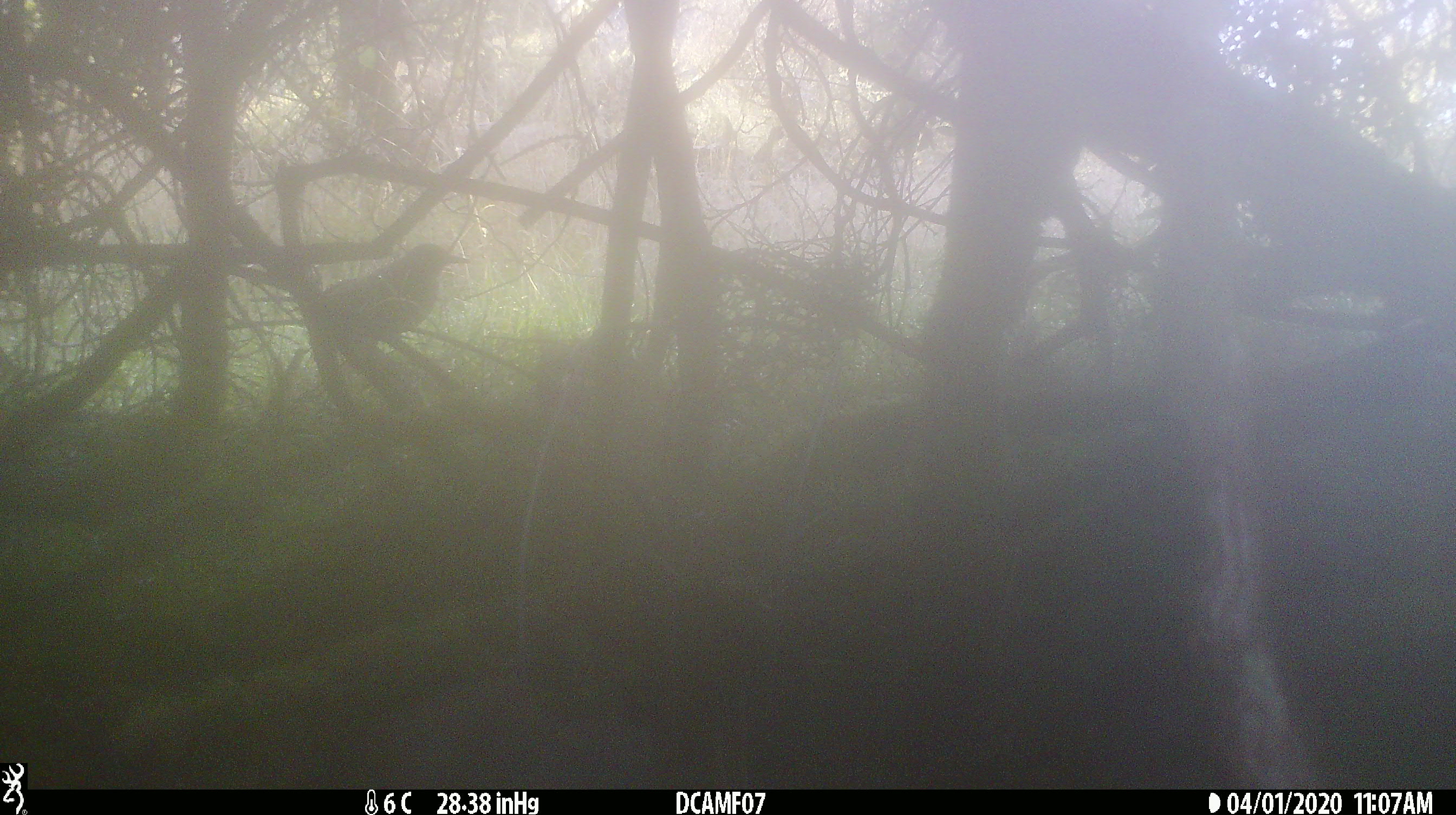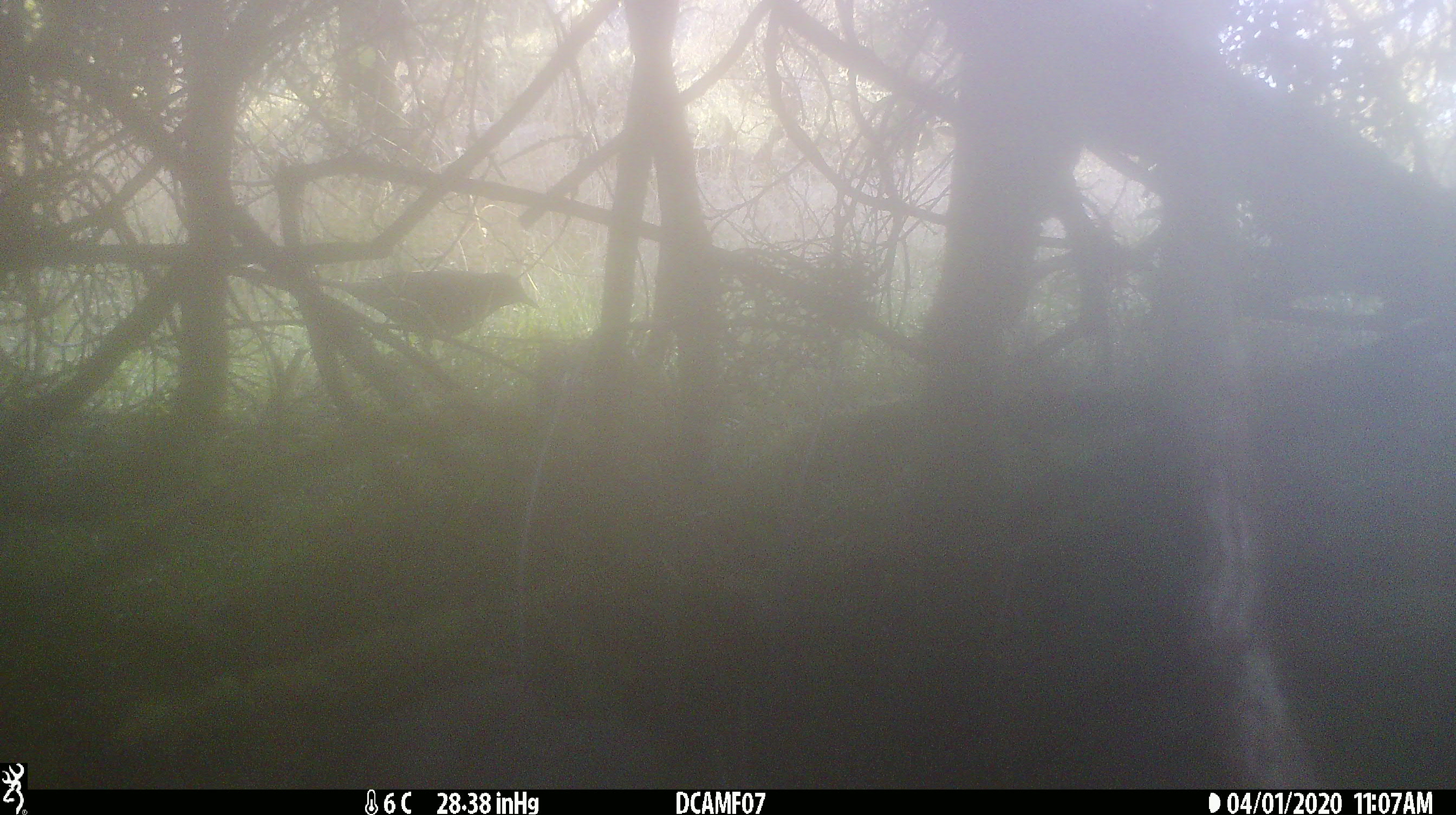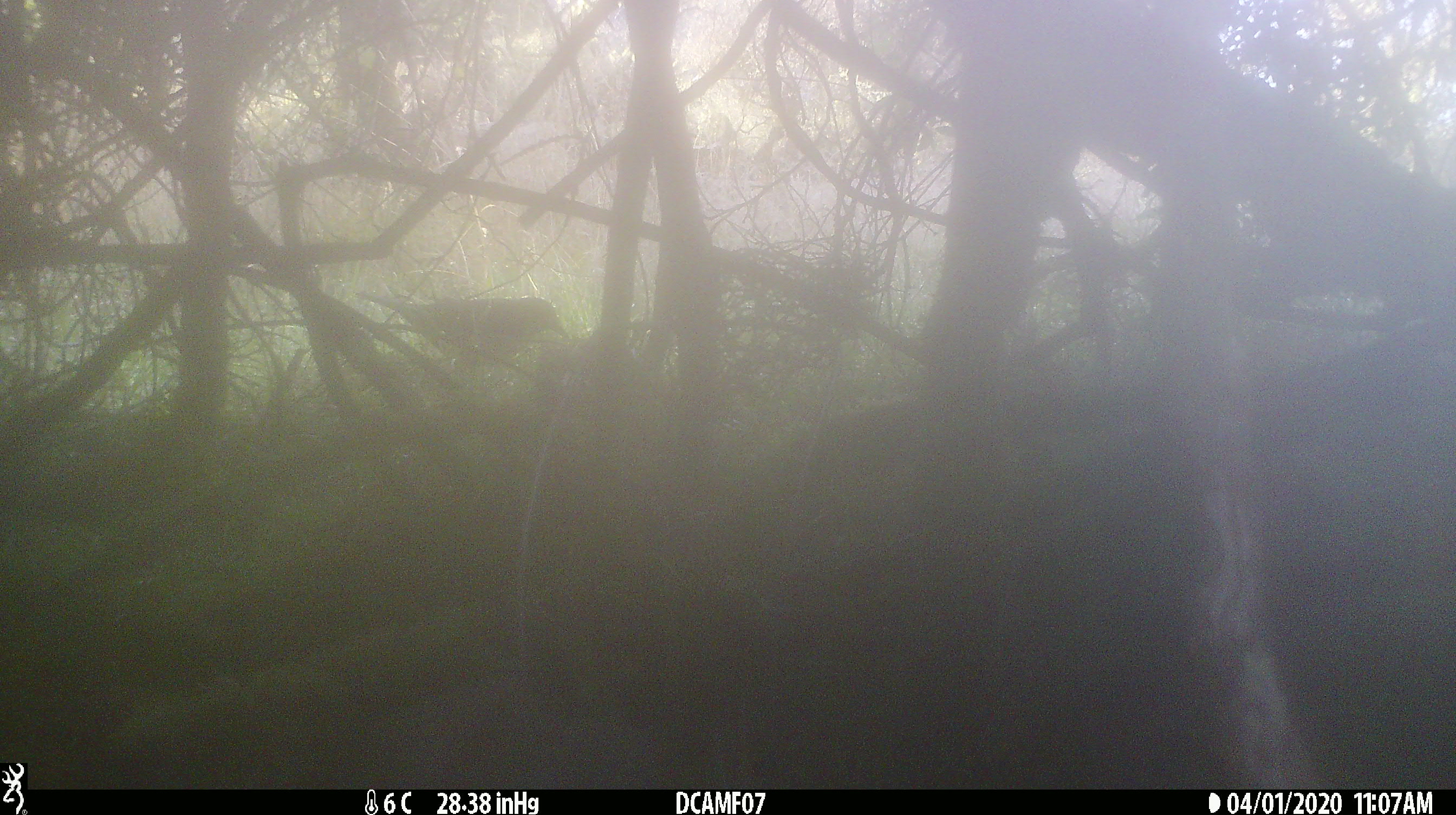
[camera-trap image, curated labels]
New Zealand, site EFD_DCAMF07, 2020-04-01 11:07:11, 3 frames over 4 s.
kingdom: Animalia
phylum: Chordata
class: Aves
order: Passeriformes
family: Turdidae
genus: Turdus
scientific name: Turdus merula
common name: eurasian blackbird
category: blackbird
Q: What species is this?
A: Blackbird (eurasian blackbird) (Turdus merula).